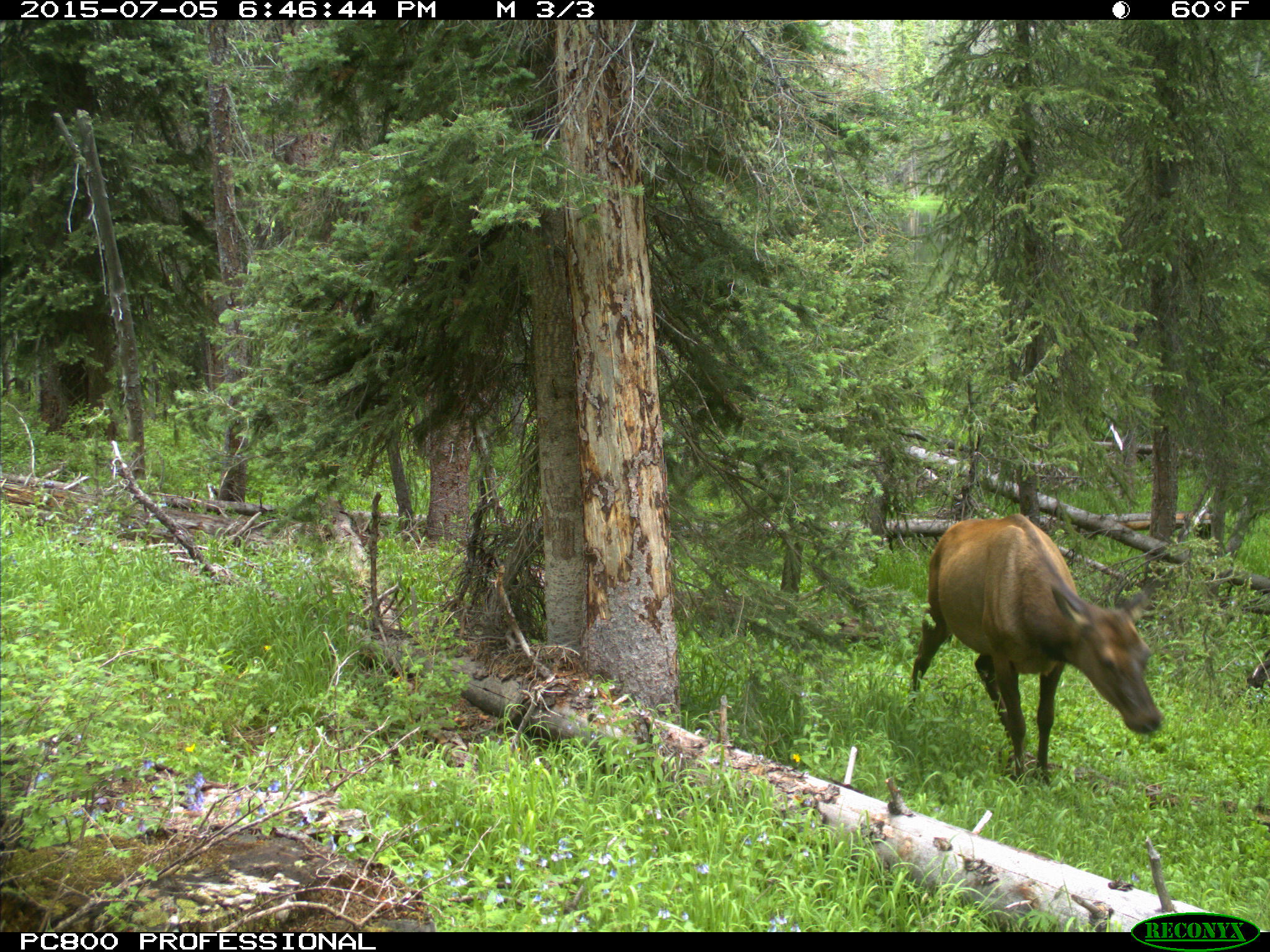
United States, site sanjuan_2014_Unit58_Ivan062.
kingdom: Animalia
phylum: Chordata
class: Mammalia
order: Artiodactyla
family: Cervidae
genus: Cervus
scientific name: Cervus elaphus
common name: red deer